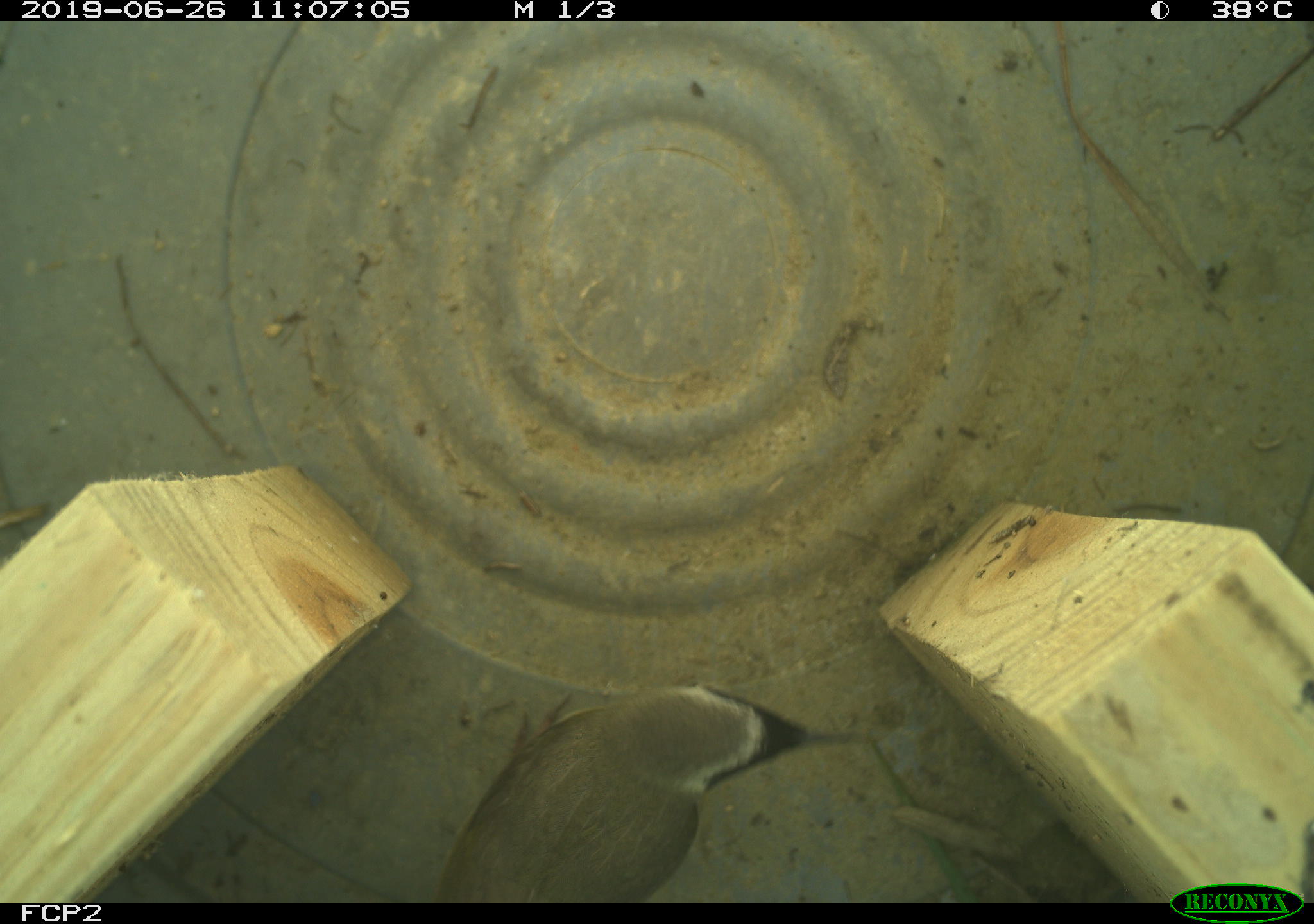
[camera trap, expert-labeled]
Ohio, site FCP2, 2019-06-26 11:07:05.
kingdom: Animalia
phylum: Chordata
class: Aves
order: Passeriformes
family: Parulidae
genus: Geothlypis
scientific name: Geothlypis trichas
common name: common yellowthroat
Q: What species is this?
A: Common yellowthroat (Geothlypis trichas).